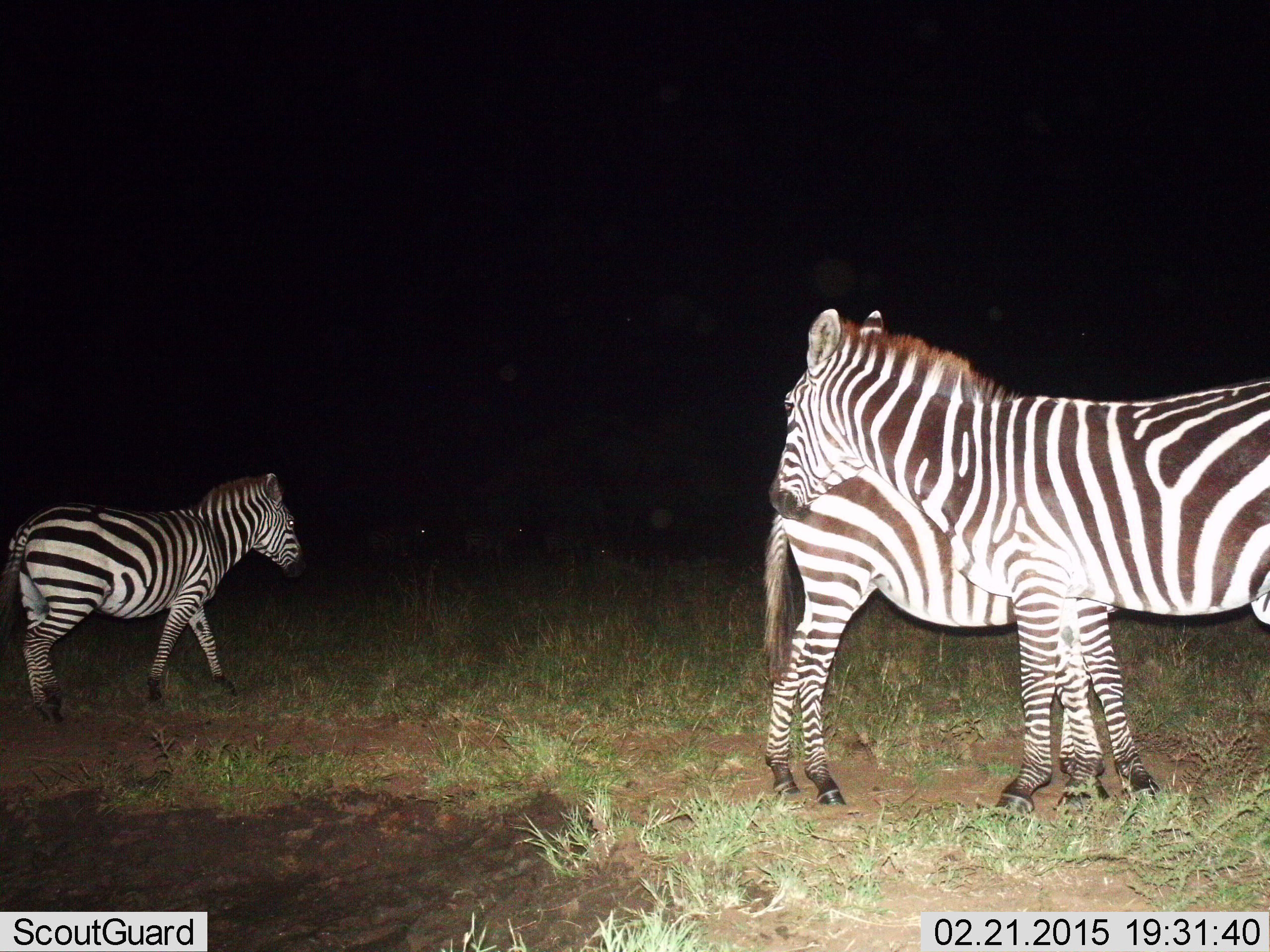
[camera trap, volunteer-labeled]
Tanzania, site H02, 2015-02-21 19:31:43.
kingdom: Animalia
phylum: Chordata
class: Mammalia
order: Perissodactyla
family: Equidae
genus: Equus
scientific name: Equus quagga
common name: plains zebra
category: zebra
Zebra (plains zebra) (Equus quagga), count 3. Behavior (volunteer vote fractions): standing 90%, resting 10%, moving 60%, interacting 0%. Young present (vote fraction): 20%. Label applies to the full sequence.